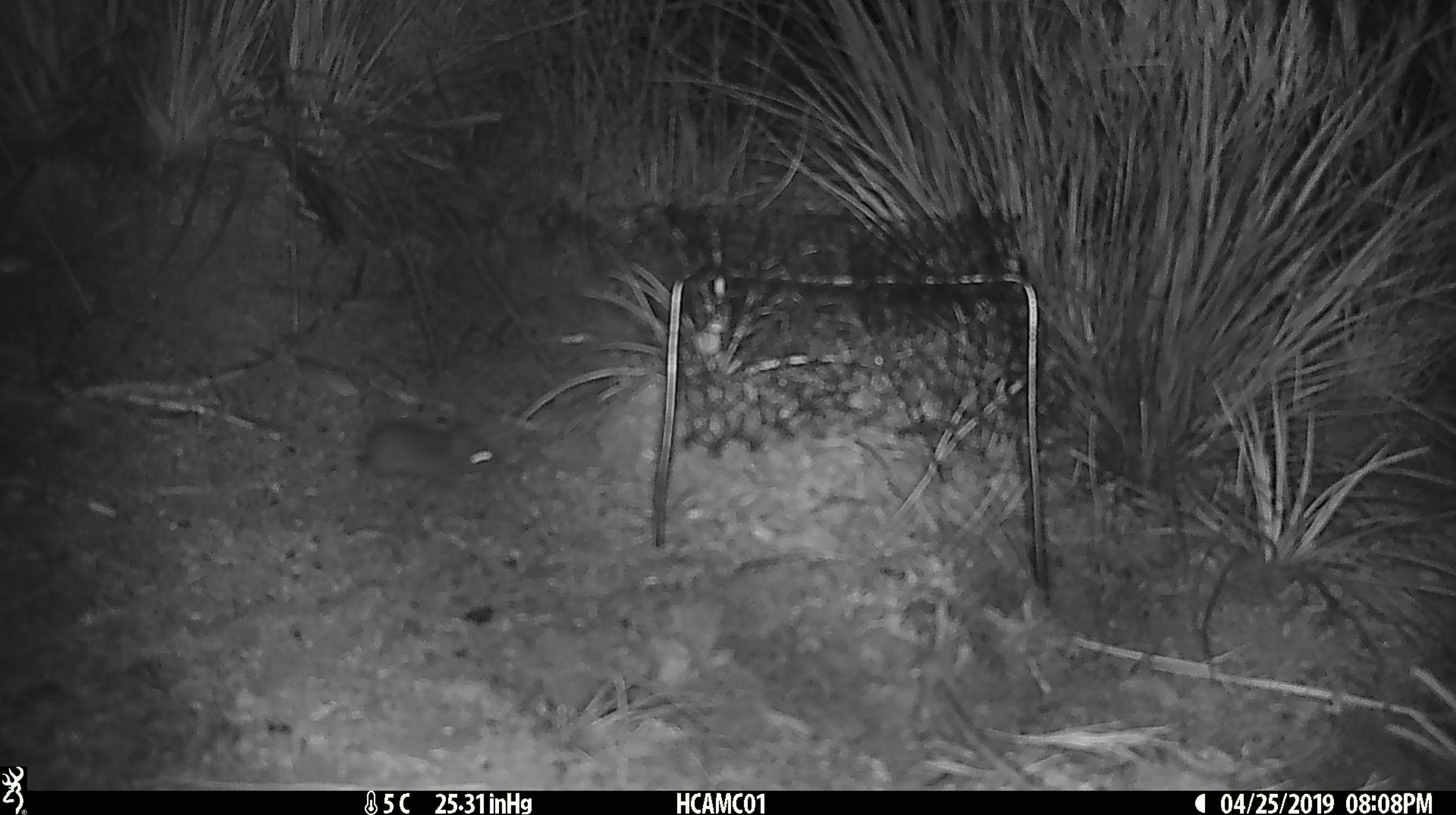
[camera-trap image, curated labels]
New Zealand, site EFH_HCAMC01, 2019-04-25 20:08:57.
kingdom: Animalia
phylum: Chordata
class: Mammalia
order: Rodentia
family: Muridae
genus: Mus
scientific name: Mus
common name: mouse